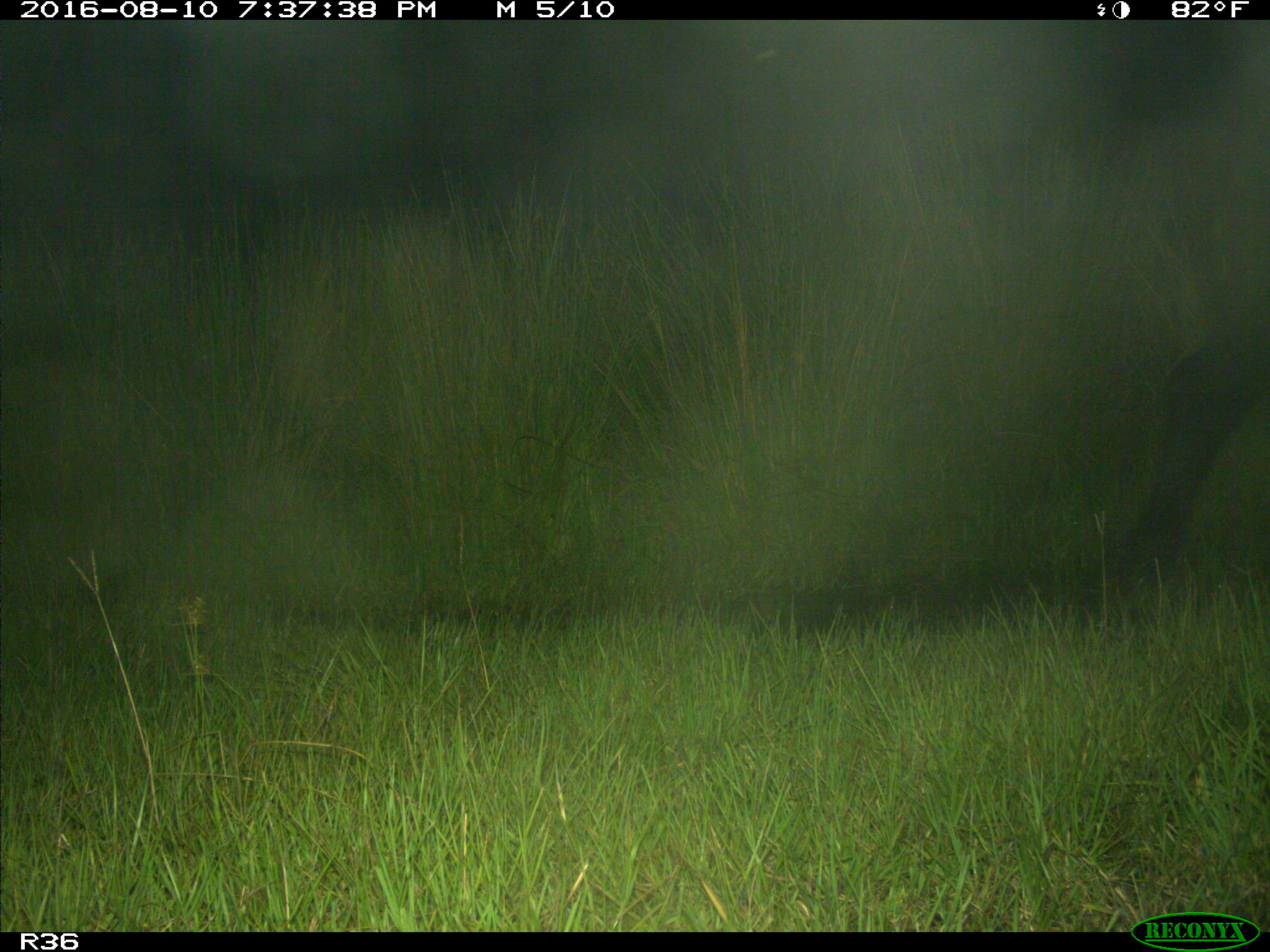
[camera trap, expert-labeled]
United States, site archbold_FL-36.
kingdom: Animalia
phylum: Chordata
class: Mammalia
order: Artiodactyla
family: Bovidae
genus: Bos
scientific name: Bos taurus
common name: domestic cow